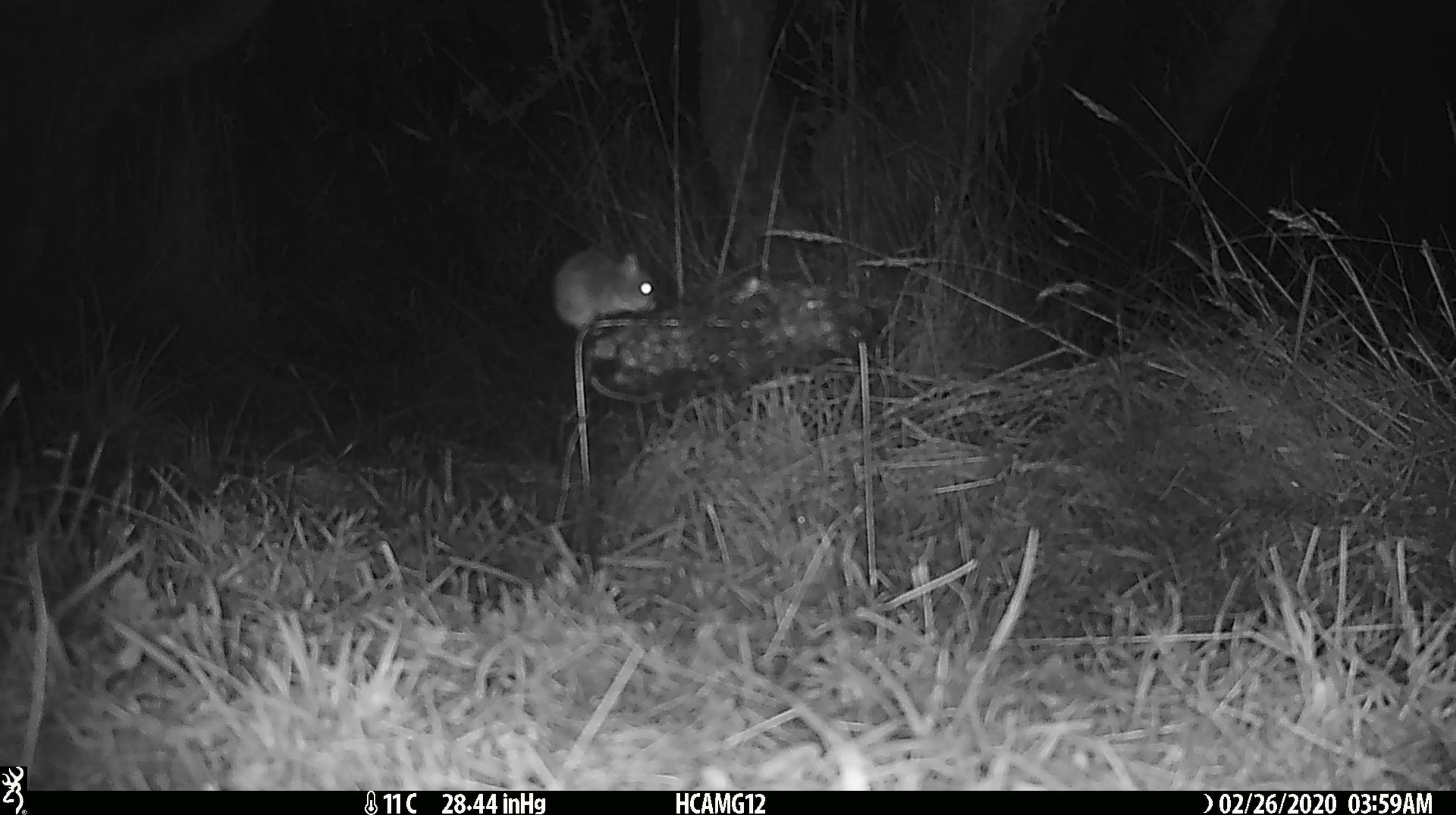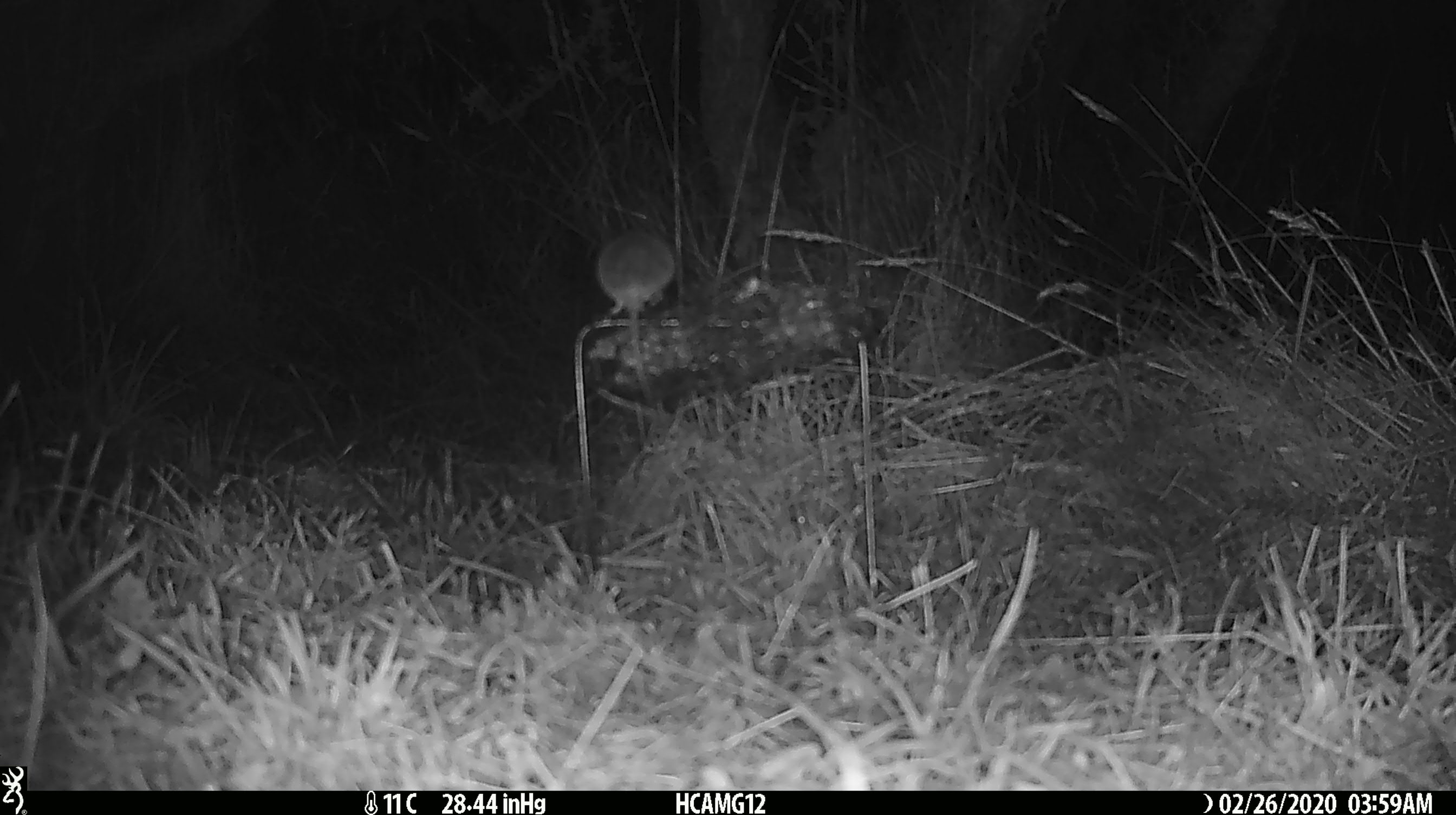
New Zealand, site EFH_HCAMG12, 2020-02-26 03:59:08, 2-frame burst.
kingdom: Animalia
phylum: Chordata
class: Mammalia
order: Rodentia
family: Muridae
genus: Mus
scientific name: Mus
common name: mouse